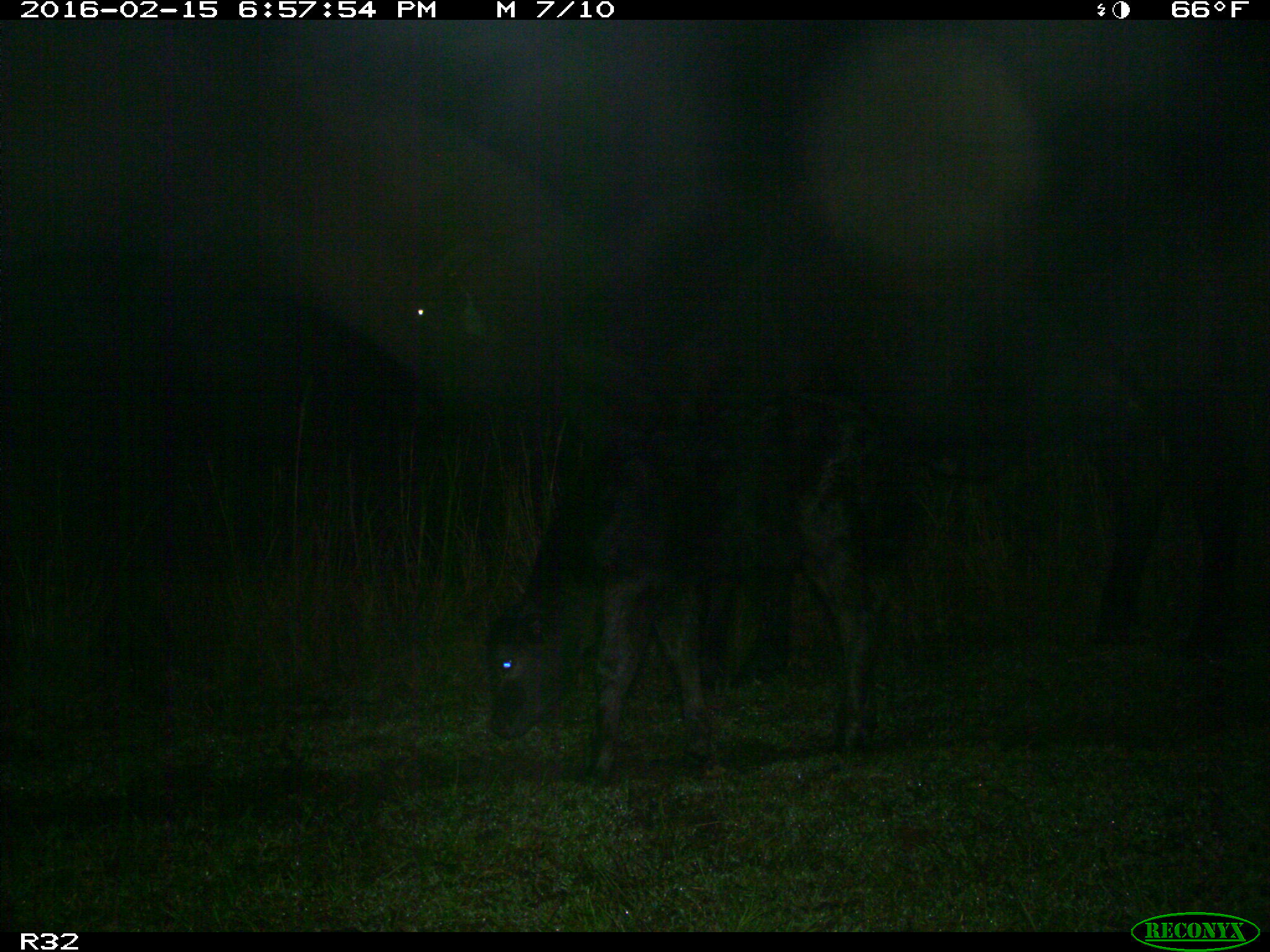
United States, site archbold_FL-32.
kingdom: Animalia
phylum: Chordata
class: Mammalia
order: Artiodactyla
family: Bovidae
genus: Bos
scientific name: Bos taurus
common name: domestic cow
Bos taurus (domestic cow).